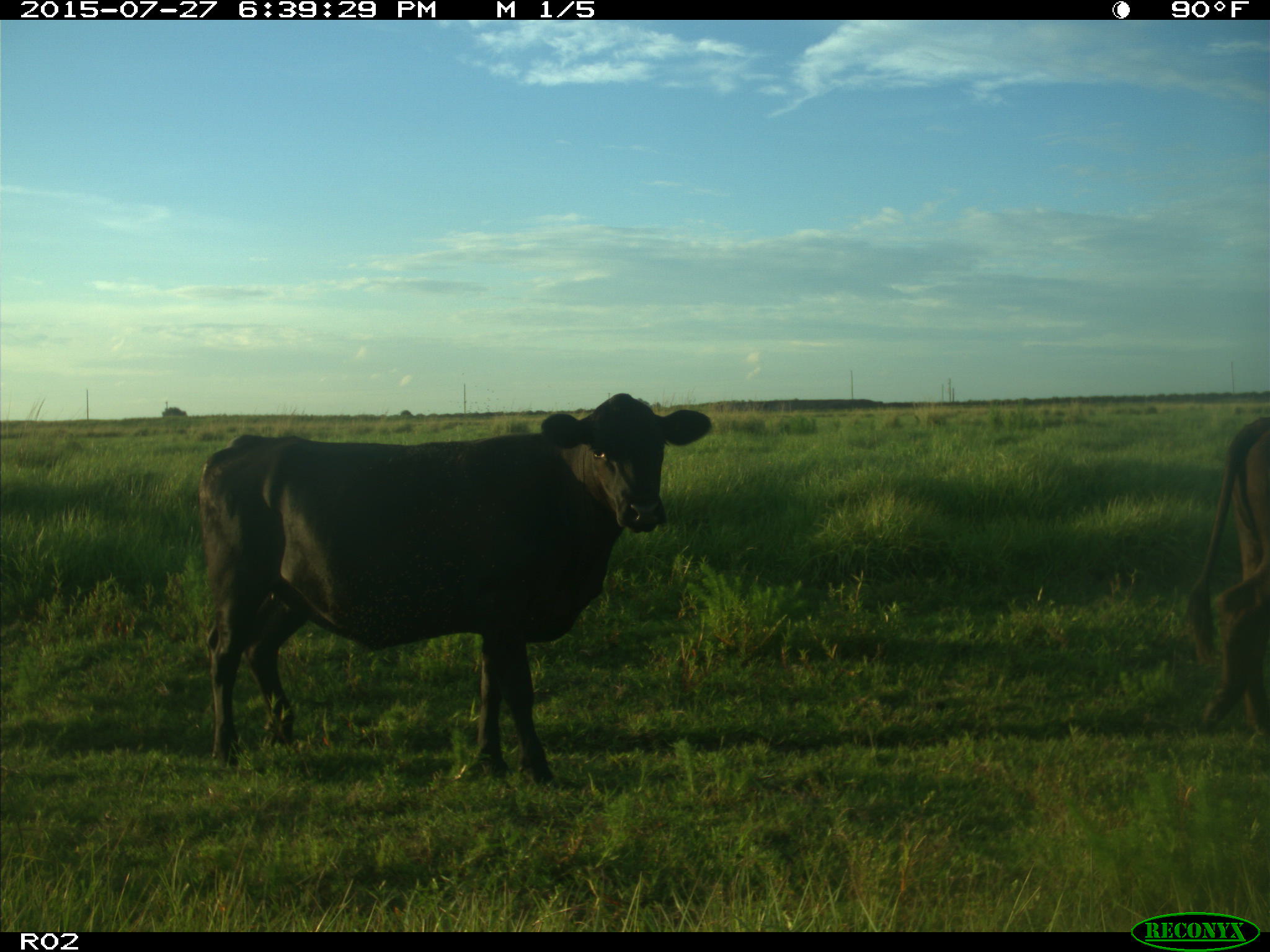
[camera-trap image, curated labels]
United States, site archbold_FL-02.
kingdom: Animalia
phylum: Chordata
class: Mammalia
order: Artiodactyla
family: Bovidae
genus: Bos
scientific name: Bos taurus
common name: domestic cow